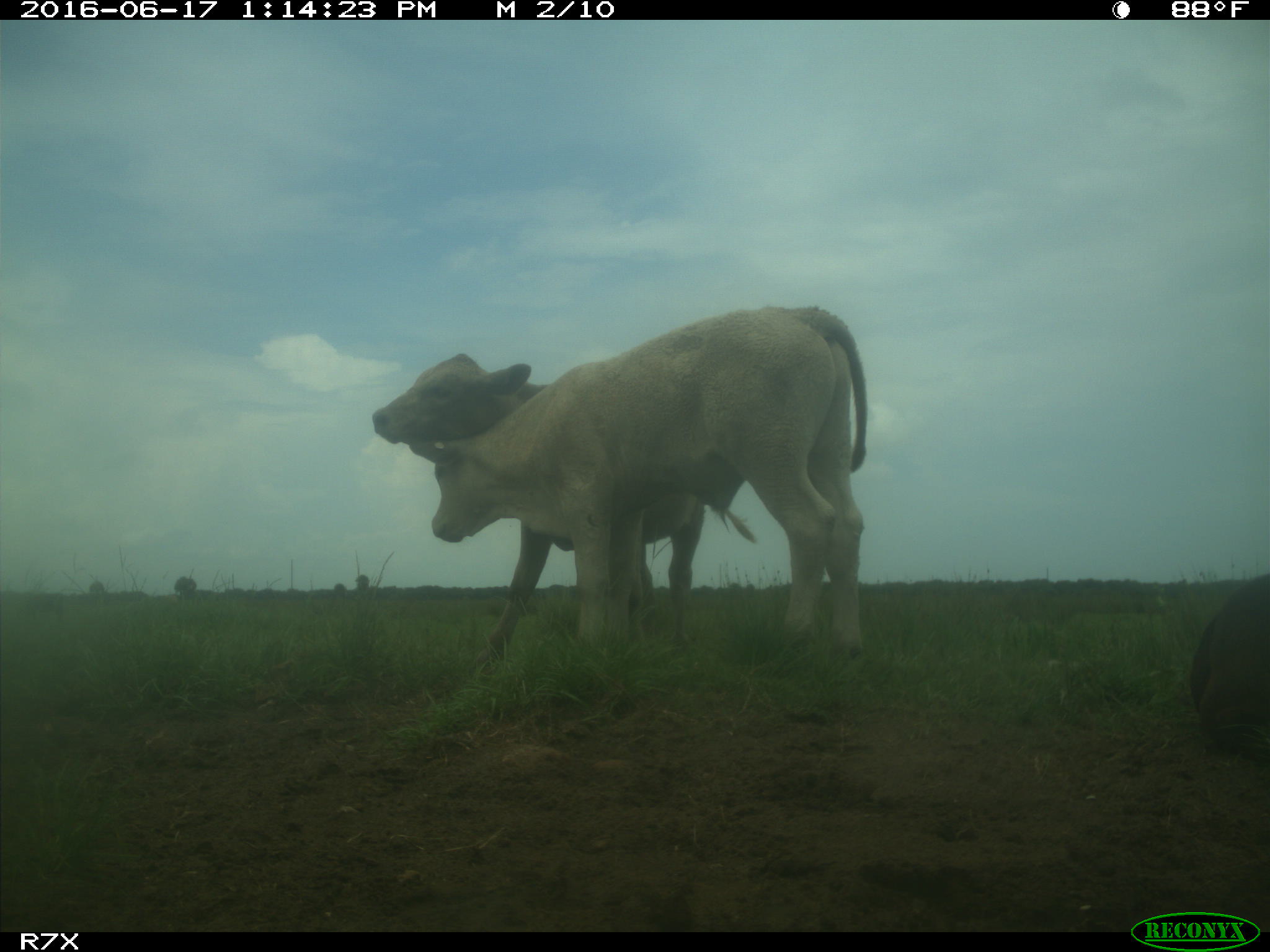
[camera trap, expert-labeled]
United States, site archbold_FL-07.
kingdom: Animalia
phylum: Chordata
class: Mammalia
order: Artiodactyla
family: Bovidae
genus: Bos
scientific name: Bos taurus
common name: domestic cow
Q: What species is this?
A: Bos taurus (domestic cow).